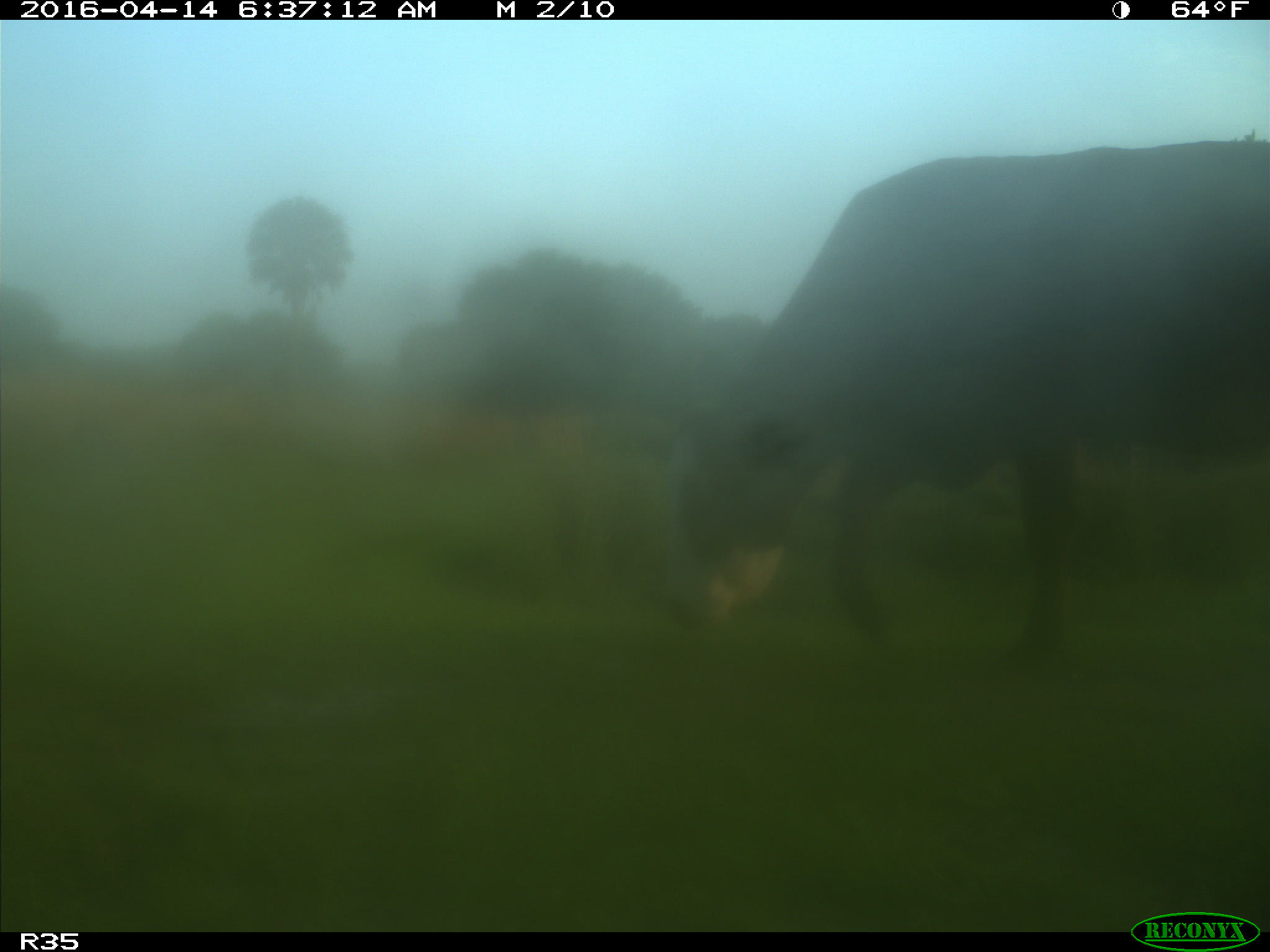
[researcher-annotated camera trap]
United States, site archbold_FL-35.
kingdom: Animalia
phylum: Chordata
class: Mammalia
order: Artiodactyla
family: Bovidae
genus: Bos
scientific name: Bos taurus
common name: domestic cow